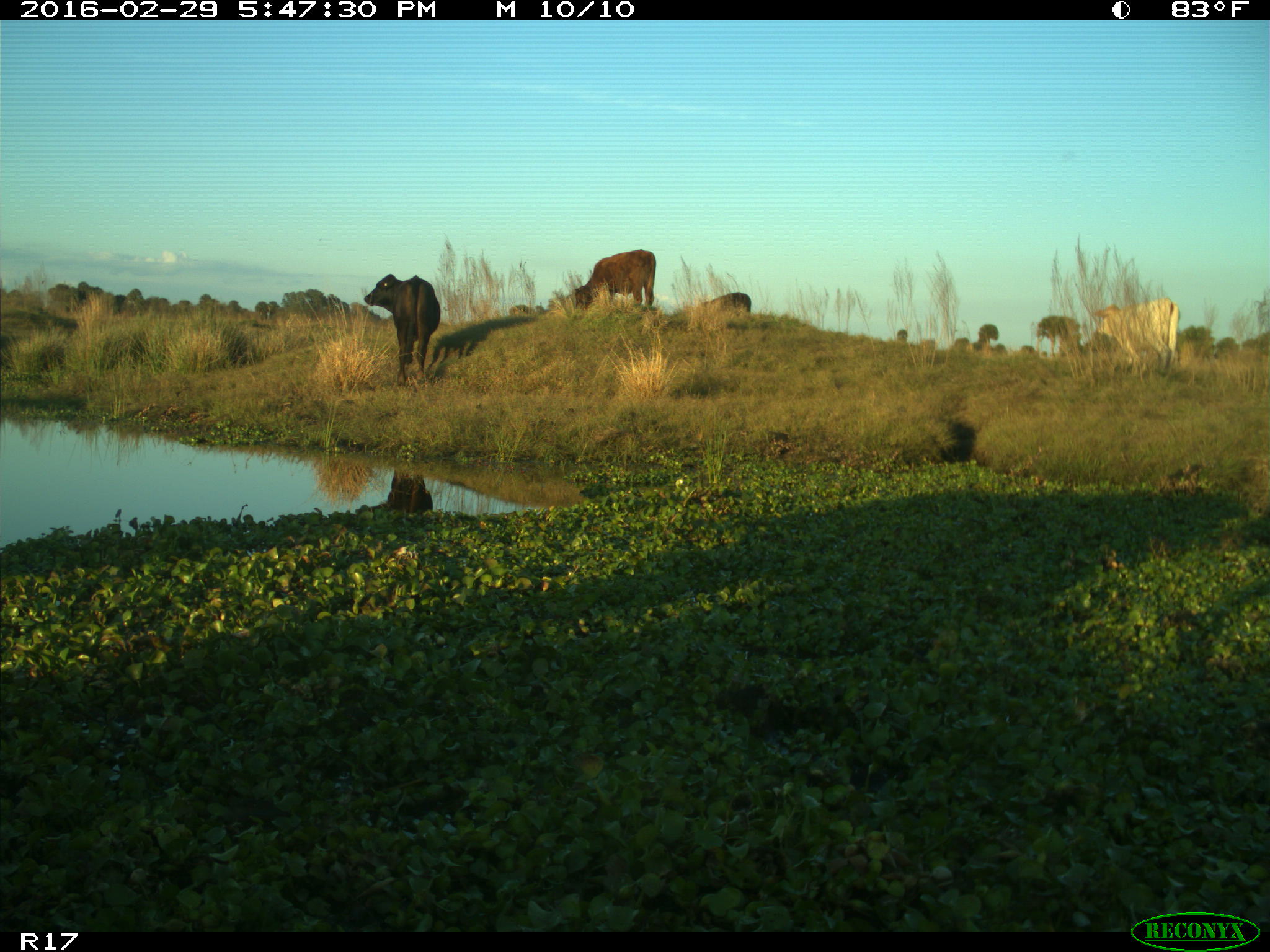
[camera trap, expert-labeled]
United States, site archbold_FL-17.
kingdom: Animalia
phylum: Chordata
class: Mammalia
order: Artiodactyla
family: Bovidae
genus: Bos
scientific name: Bos taurus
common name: domestic cow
Bos taurus (domestic cow).